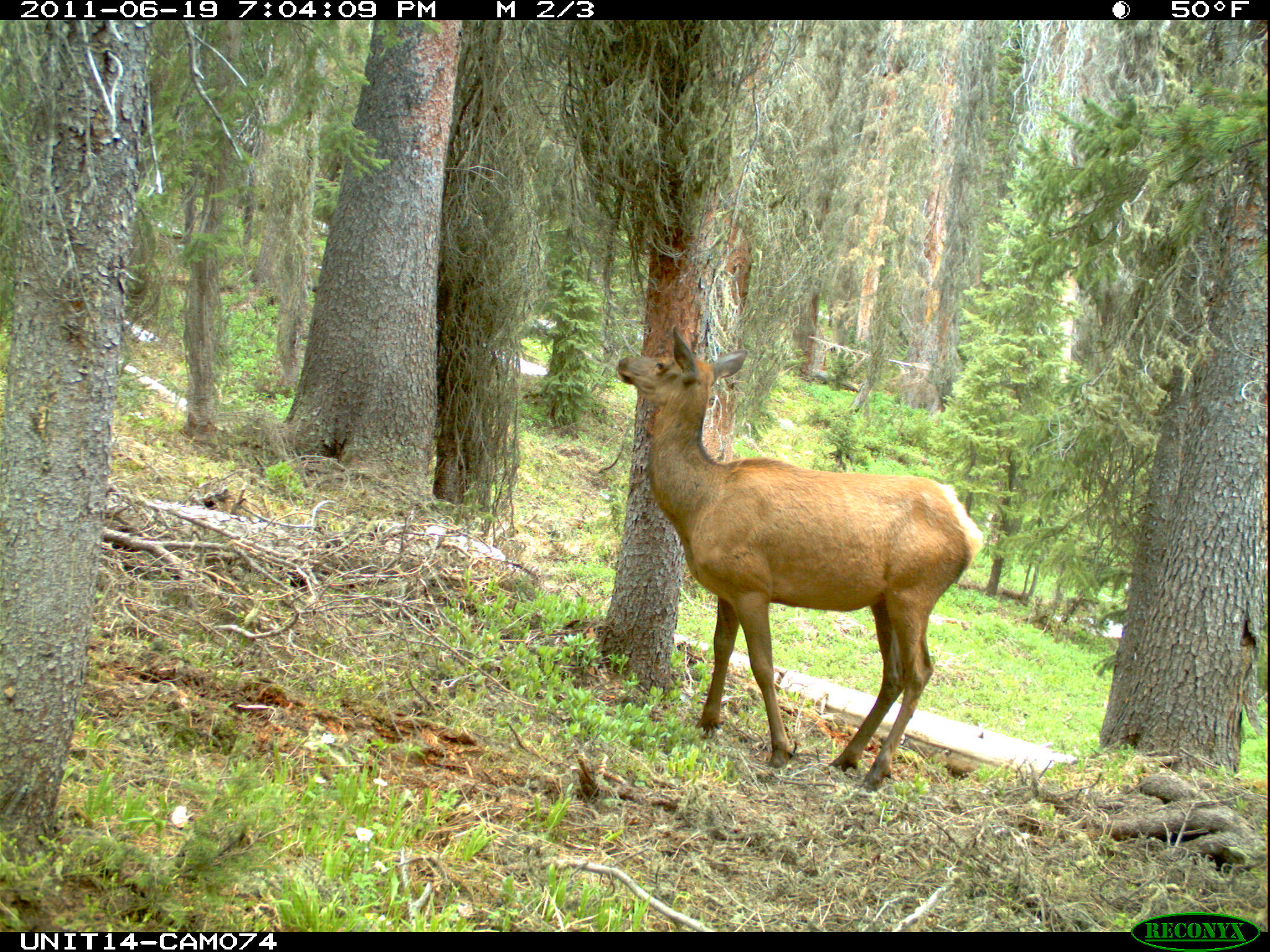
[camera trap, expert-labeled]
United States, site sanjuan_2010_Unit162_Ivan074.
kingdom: Animalia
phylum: Chordata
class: Mammalia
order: Artiodactyla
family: Cervidae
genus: Cervus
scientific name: Cervus elaphus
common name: red deer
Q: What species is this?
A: Cervus elaphus (red deer).